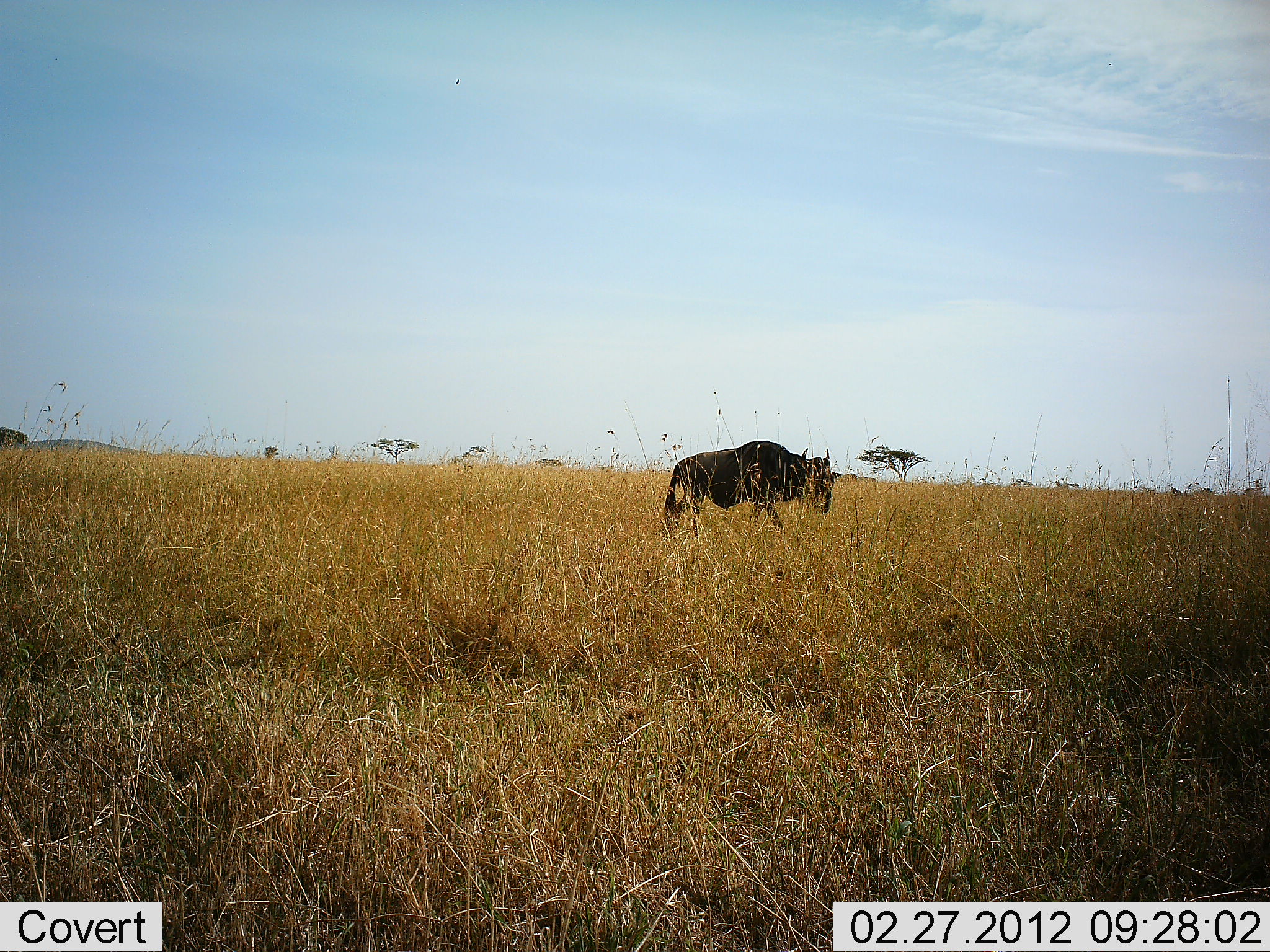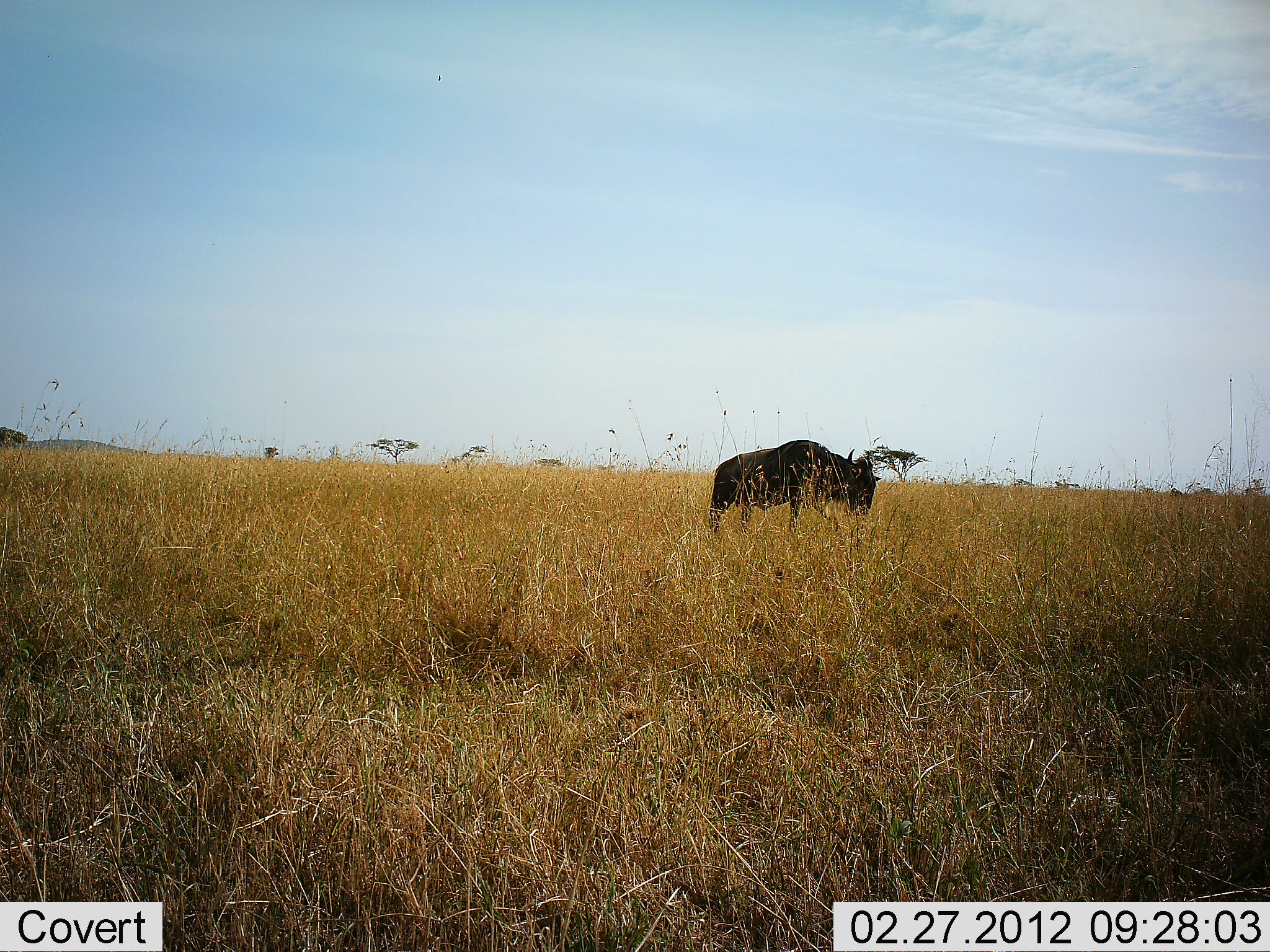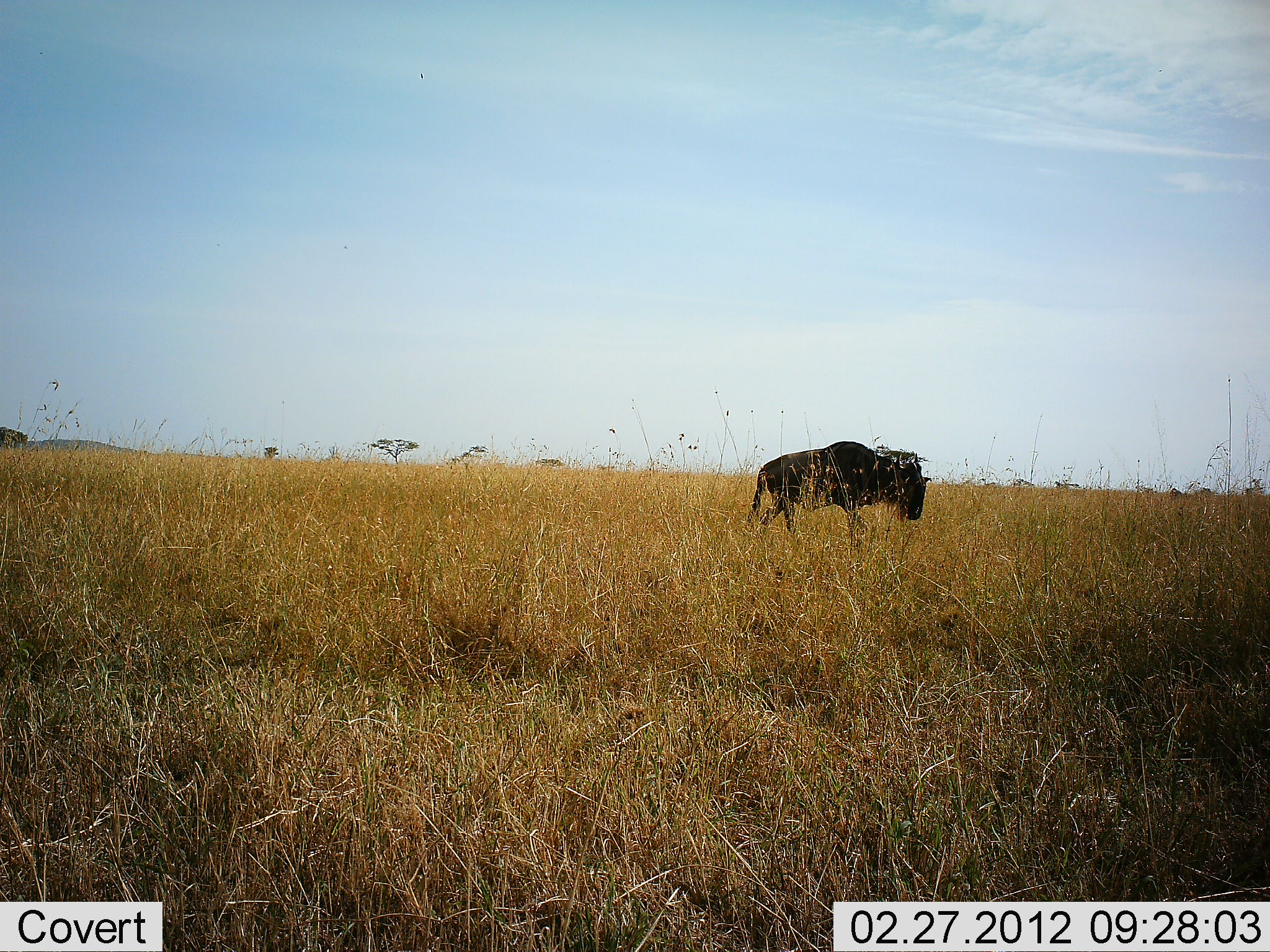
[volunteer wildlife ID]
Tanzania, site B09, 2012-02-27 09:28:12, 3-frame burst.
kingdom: Animalia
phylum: Chordata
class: Mammalia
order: Artiodactyla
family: Bovidae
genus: Connochaetes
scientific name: Connochaetes taurinus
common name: blue wildebeest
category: wildebeest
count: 1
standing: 10%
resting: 0%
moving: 86%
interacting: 0%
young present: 0%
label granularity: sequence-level